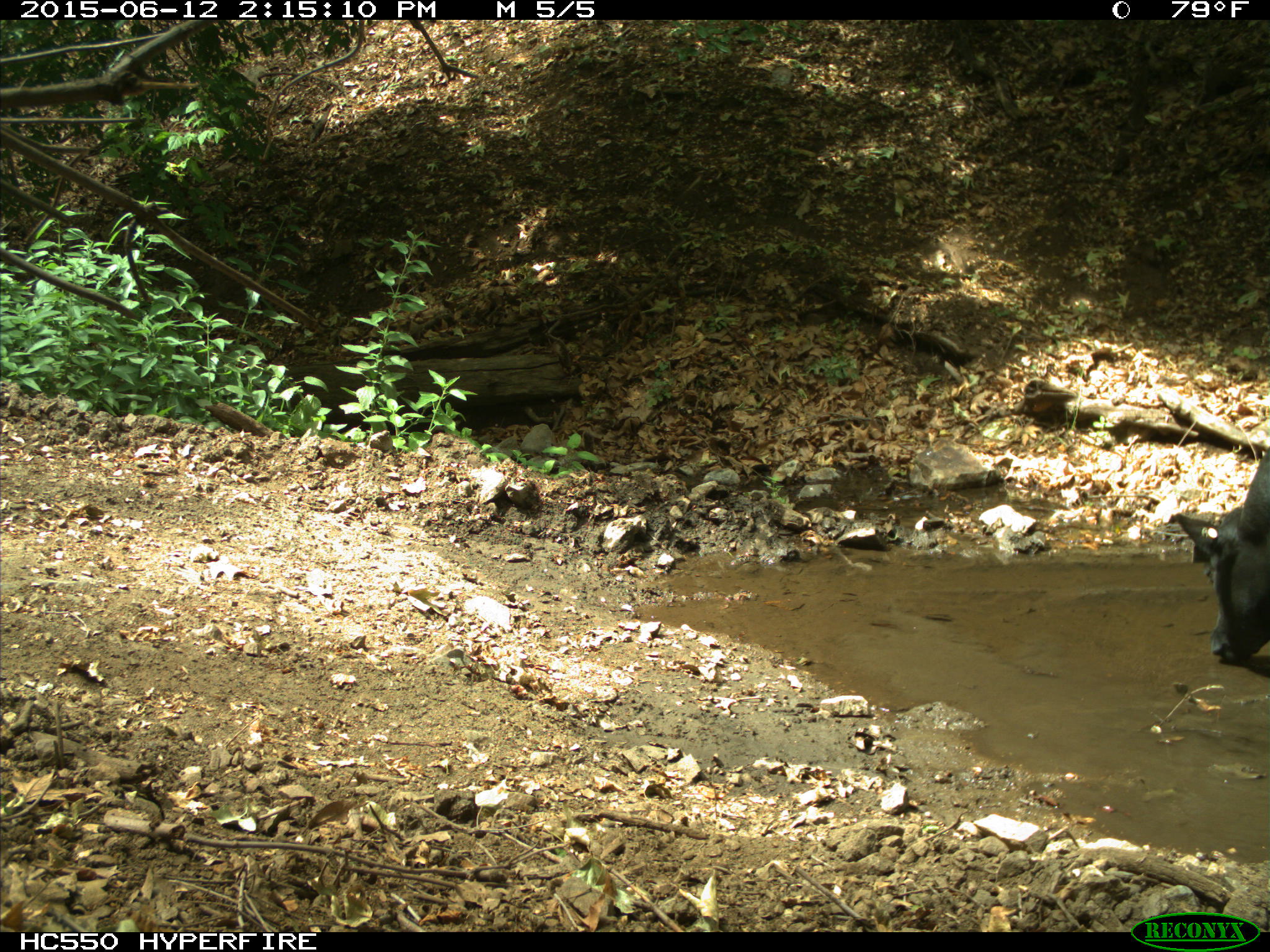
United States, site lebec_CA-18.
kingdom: Animalia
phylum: Chordata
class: Mammalia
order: Artiodactyla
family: Bovidae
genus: Bos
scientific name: Bos taurus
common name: domestic cow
Bos taurus (domestic cow).